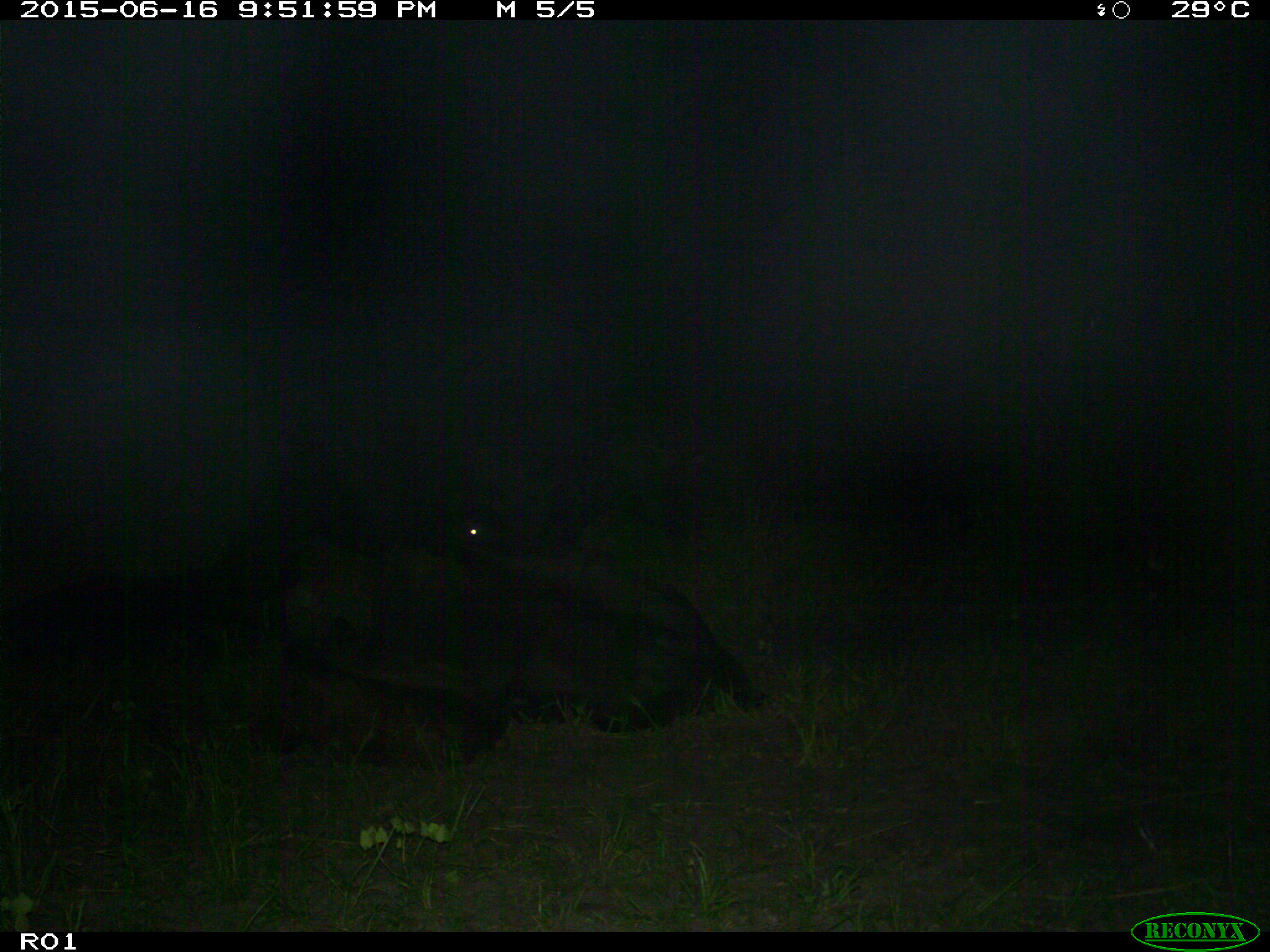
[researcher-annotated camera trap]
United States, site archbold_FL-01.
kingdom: Animalia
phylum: Chordata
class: Mammalia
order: Artiodactyla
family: Bovidae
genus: Bos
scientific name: Bos taurus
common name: domestic cow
Bos taurus (domestic cow).